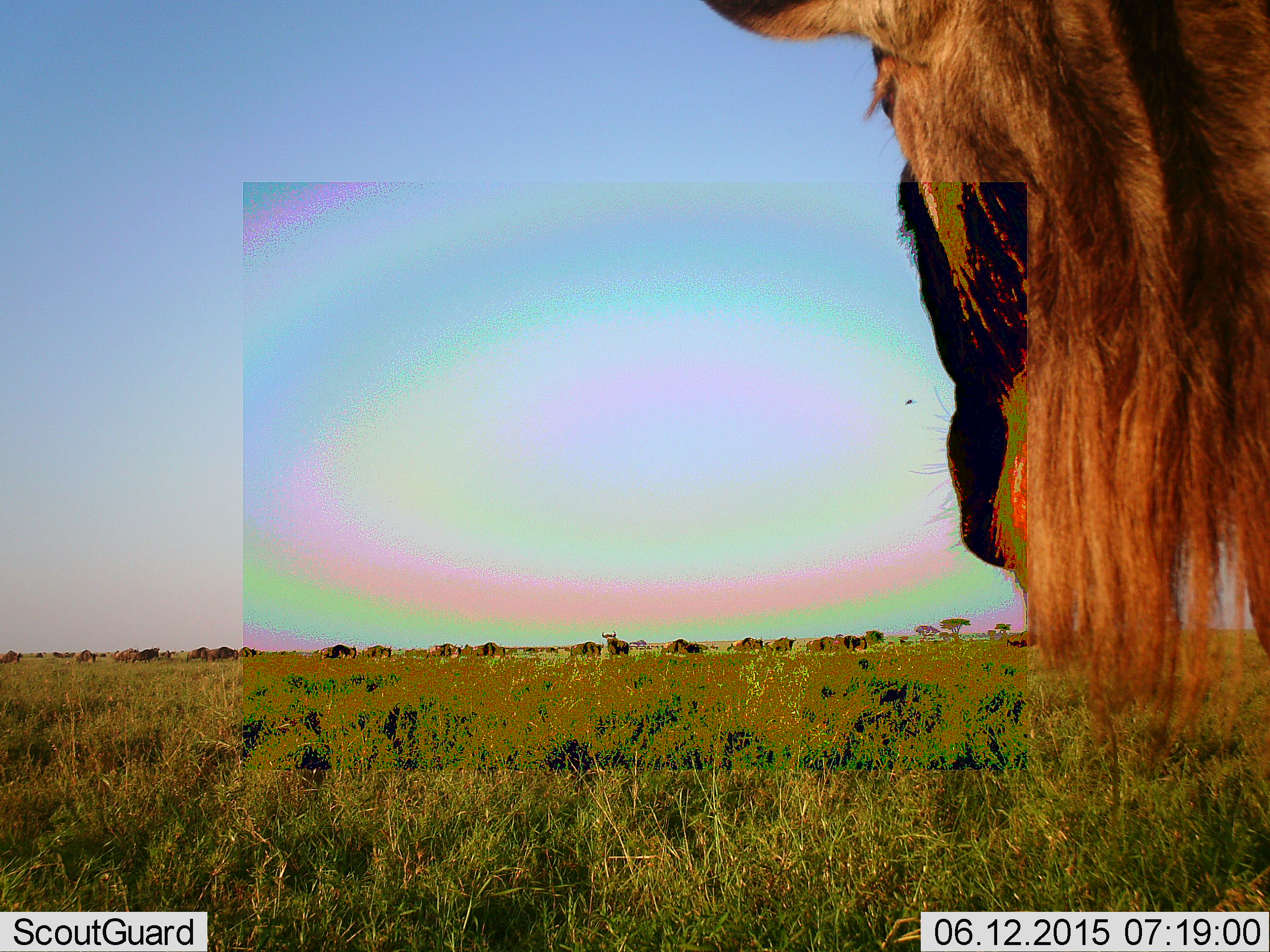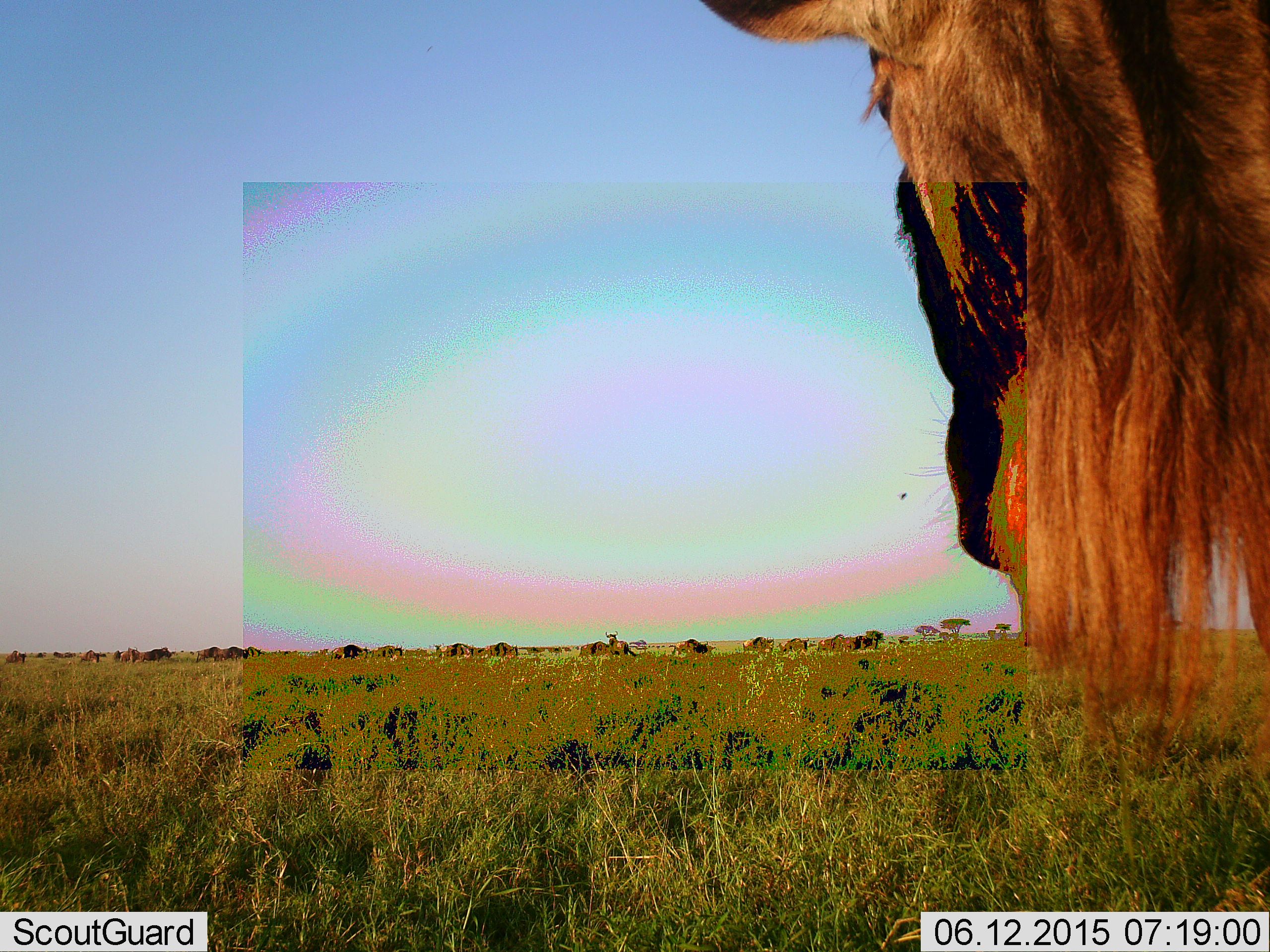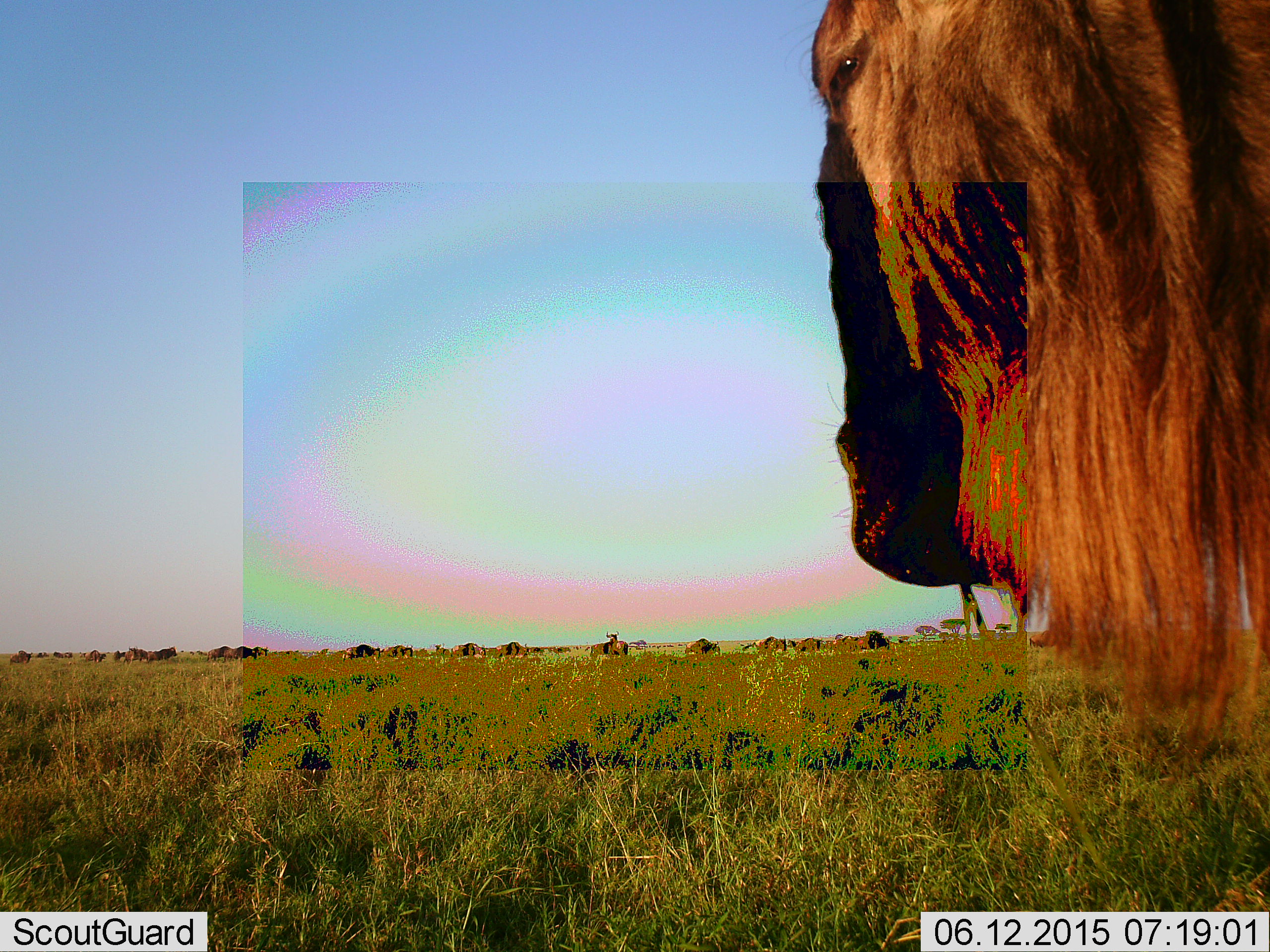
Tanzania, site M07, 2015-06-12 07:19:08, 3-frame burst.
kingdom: Animalia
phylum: Chordata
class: Mammalia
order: Artiodactyla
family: Bovidae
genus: Connochaetes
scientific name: Connochaetes taurinus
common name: blue wildebeest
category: wildebeest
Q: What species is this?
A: Wildebeest (blue wildebeest) (Connochaetes taurinus).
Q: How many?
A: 11-50.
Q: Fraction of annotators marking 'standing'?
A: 90%.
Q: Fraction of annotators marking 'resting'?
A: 0%.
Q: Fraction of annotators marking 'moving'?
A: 40%.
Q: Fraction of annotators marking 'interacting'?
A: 0%.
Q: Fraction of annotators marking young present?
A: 10%.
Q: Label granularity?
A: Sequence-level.